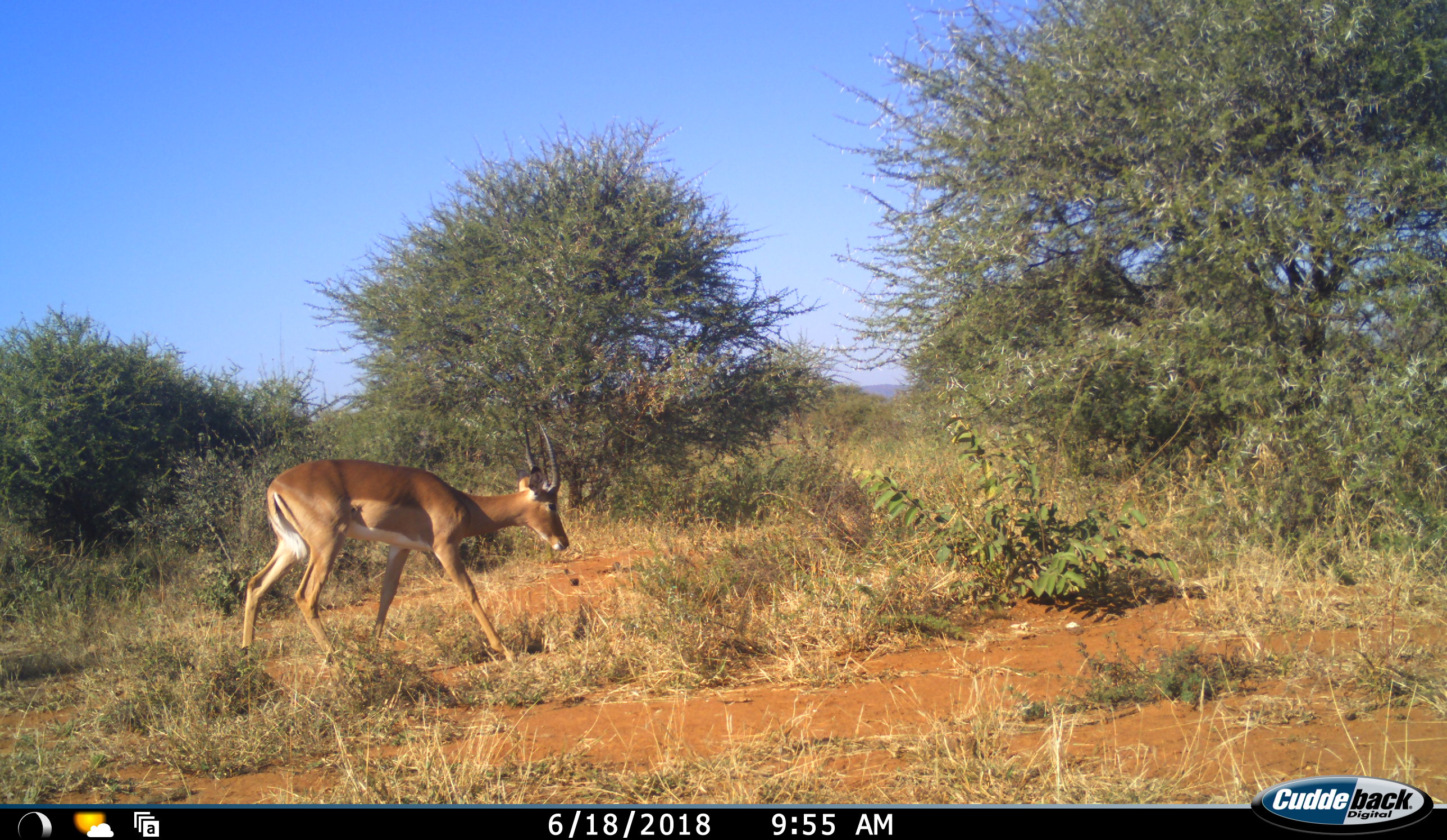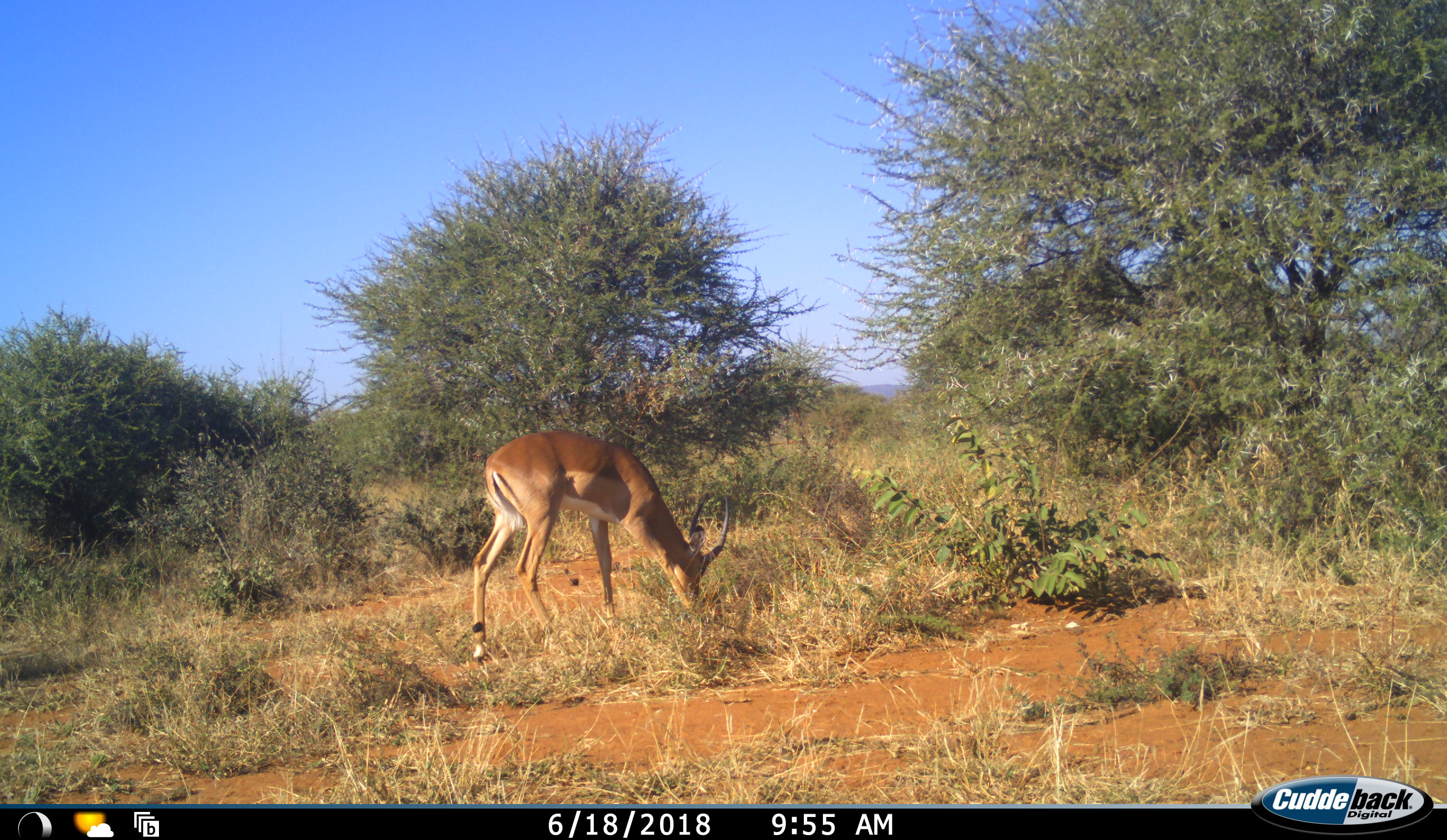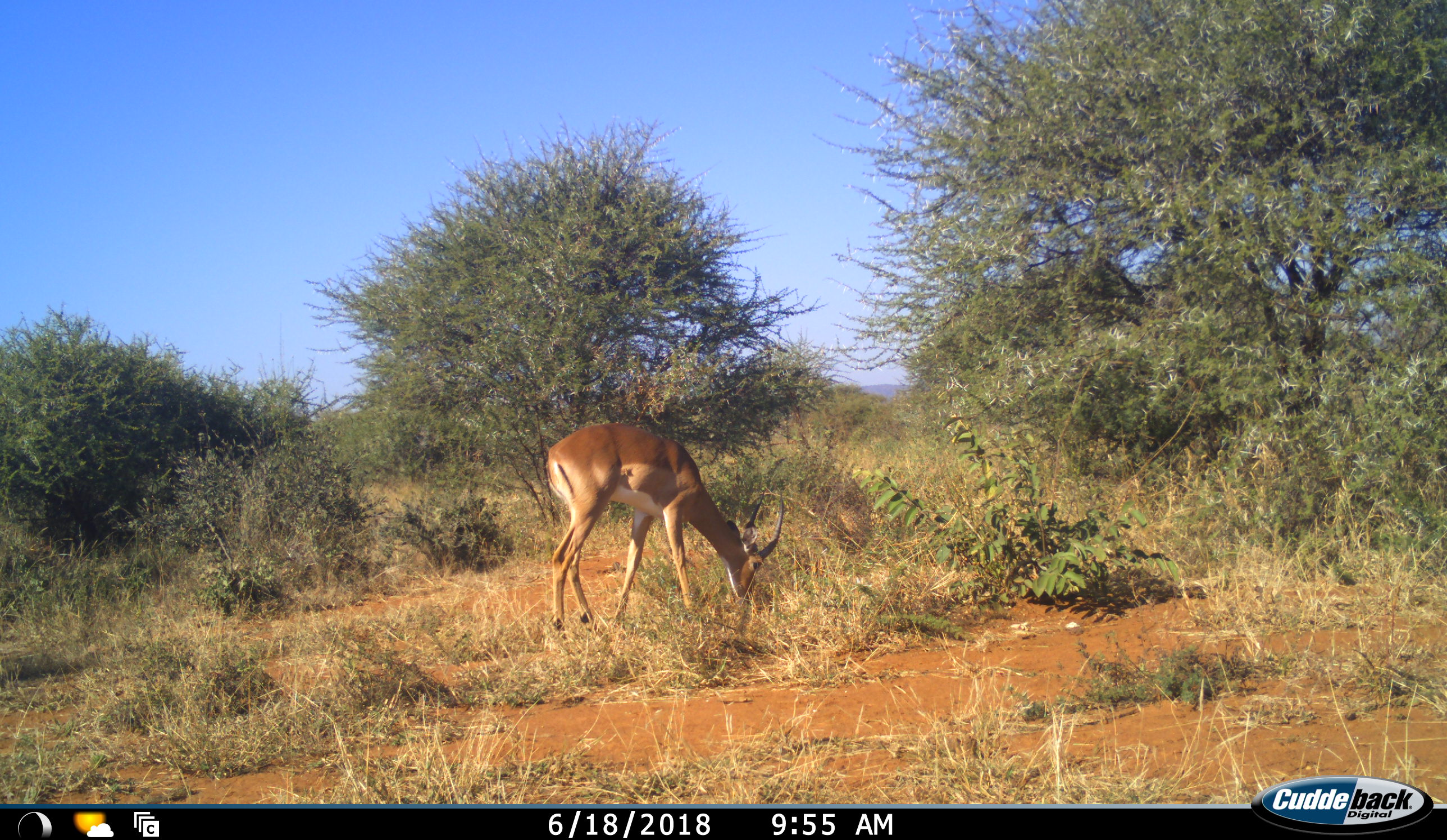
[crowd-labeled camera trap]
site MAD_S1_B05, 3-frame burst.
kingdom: Animalia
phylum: Chordata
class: Mammalia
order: Artiodactyla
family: Bovidae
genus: Aepyceros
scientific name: Aepyceros melampus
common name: impala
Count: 1.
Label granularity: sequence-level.